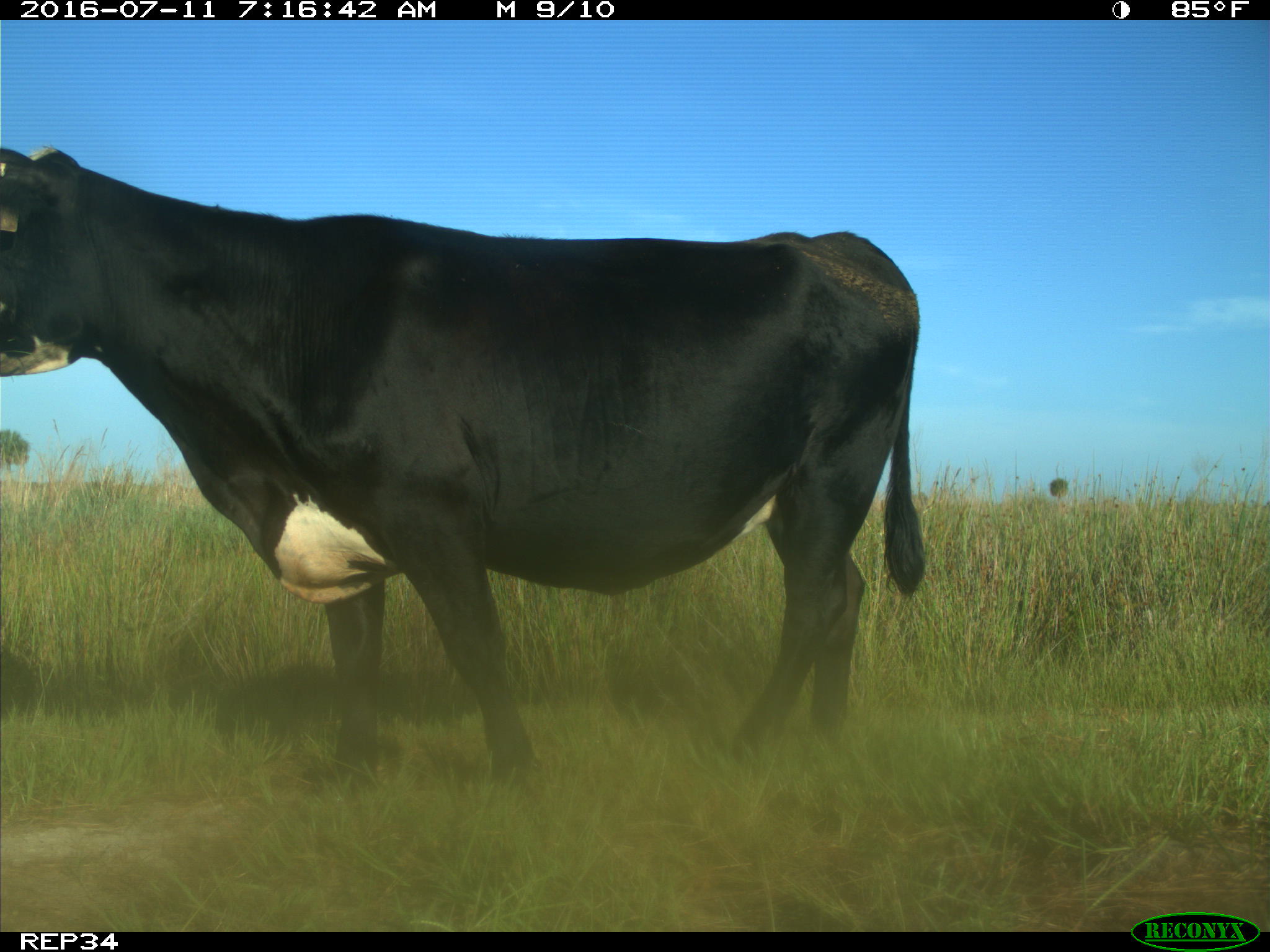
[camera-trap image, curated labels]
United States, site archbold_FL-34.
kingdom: Animalia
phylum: Chordata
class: Mammalia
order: Artiodactyla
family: Bovidae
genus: Bos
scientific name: Bos taurus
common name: domestic cow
Bos taurus (domestic cow).